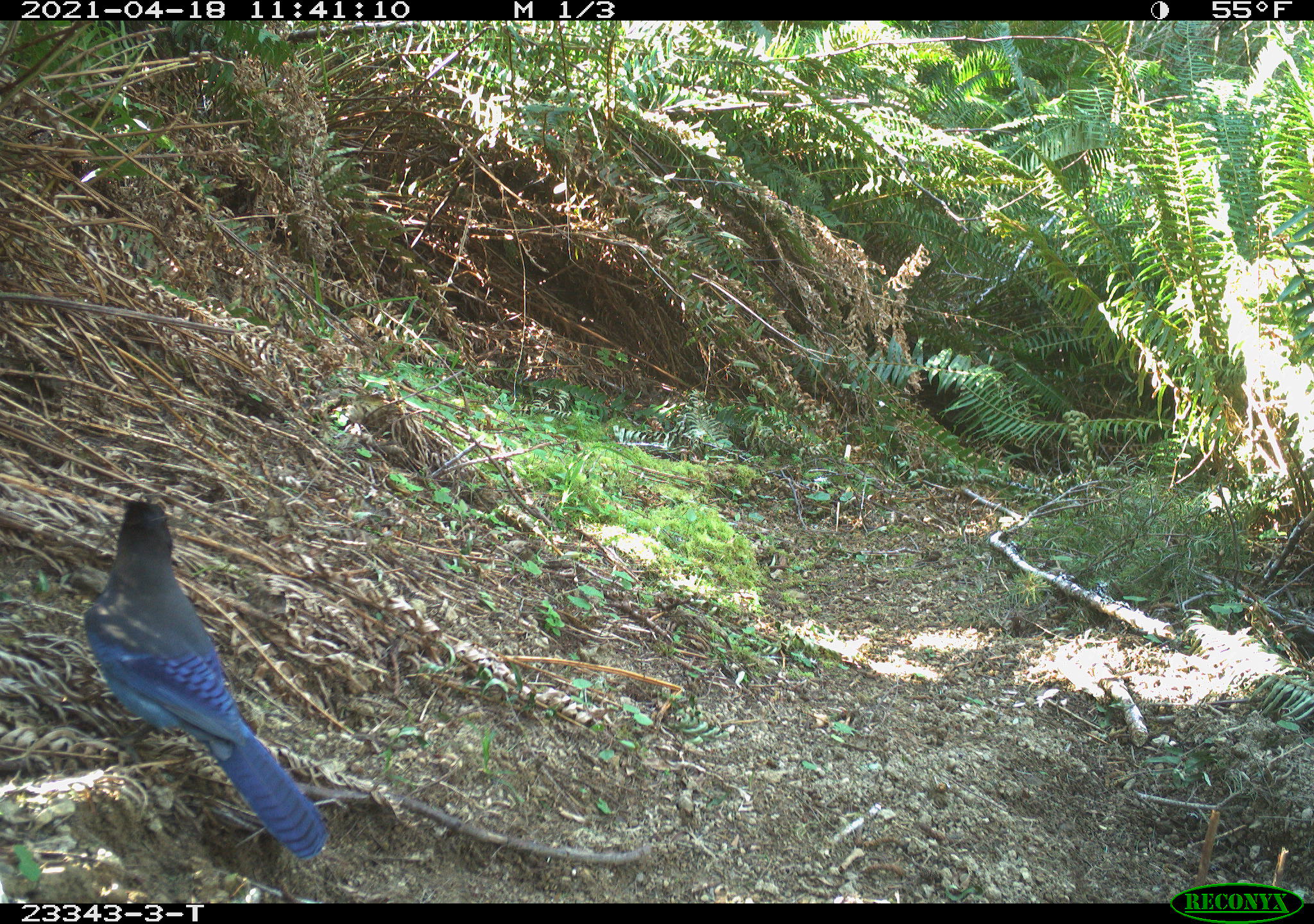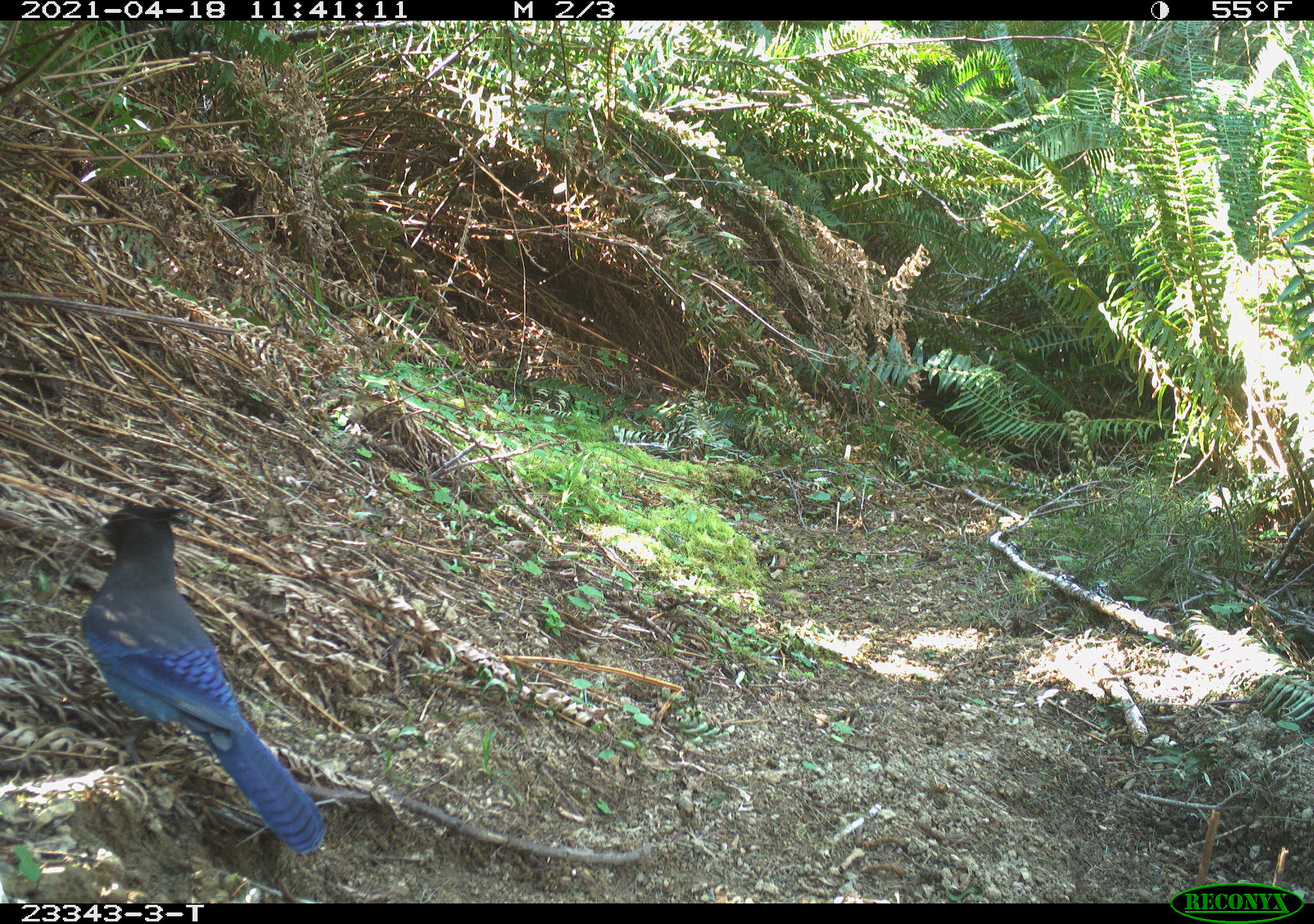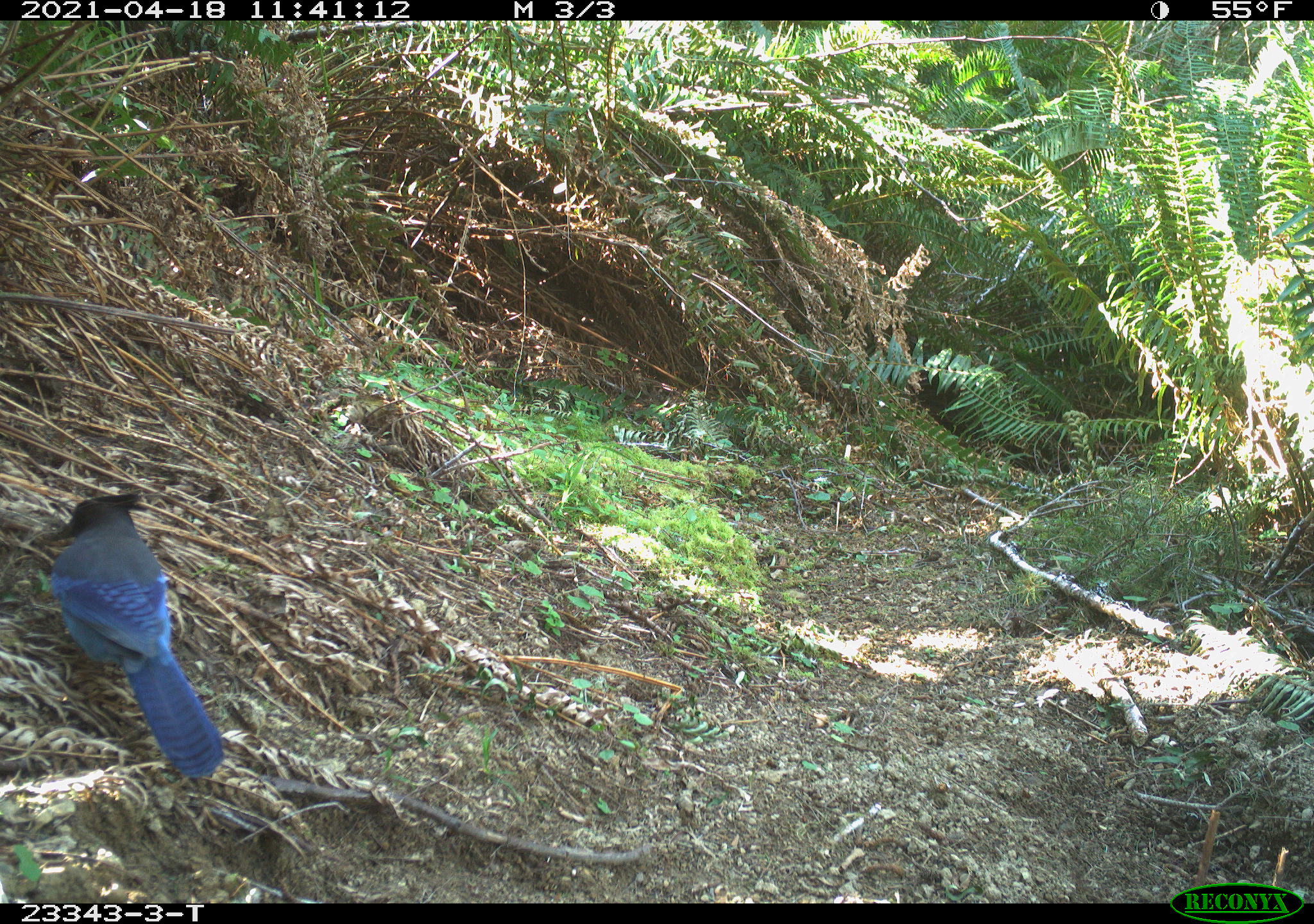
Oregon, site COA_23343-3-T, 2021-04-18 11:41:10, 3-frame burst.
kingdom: Animalia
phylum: Chordata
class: Aves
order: Passeriformes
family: Corvidae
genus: Cyanocitta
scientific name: Cyanocitta stelleri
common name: steller's jay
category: stellers jay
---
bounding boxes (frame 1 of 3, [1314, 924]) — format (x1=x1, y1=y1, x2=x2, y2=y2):
stellers jay: (x1=64, y1=482, x2=336, y2=869)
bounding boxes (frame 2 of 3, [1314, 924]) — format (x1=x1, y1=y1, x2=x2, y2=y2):
stellers jay: (x1=68, y1=501, x2=337, y2=857)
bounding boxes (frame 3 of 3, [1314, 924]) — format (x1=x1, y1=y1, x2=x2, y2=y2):
stellers jay: (x1=25, y1=486, x2=231, y2=791)